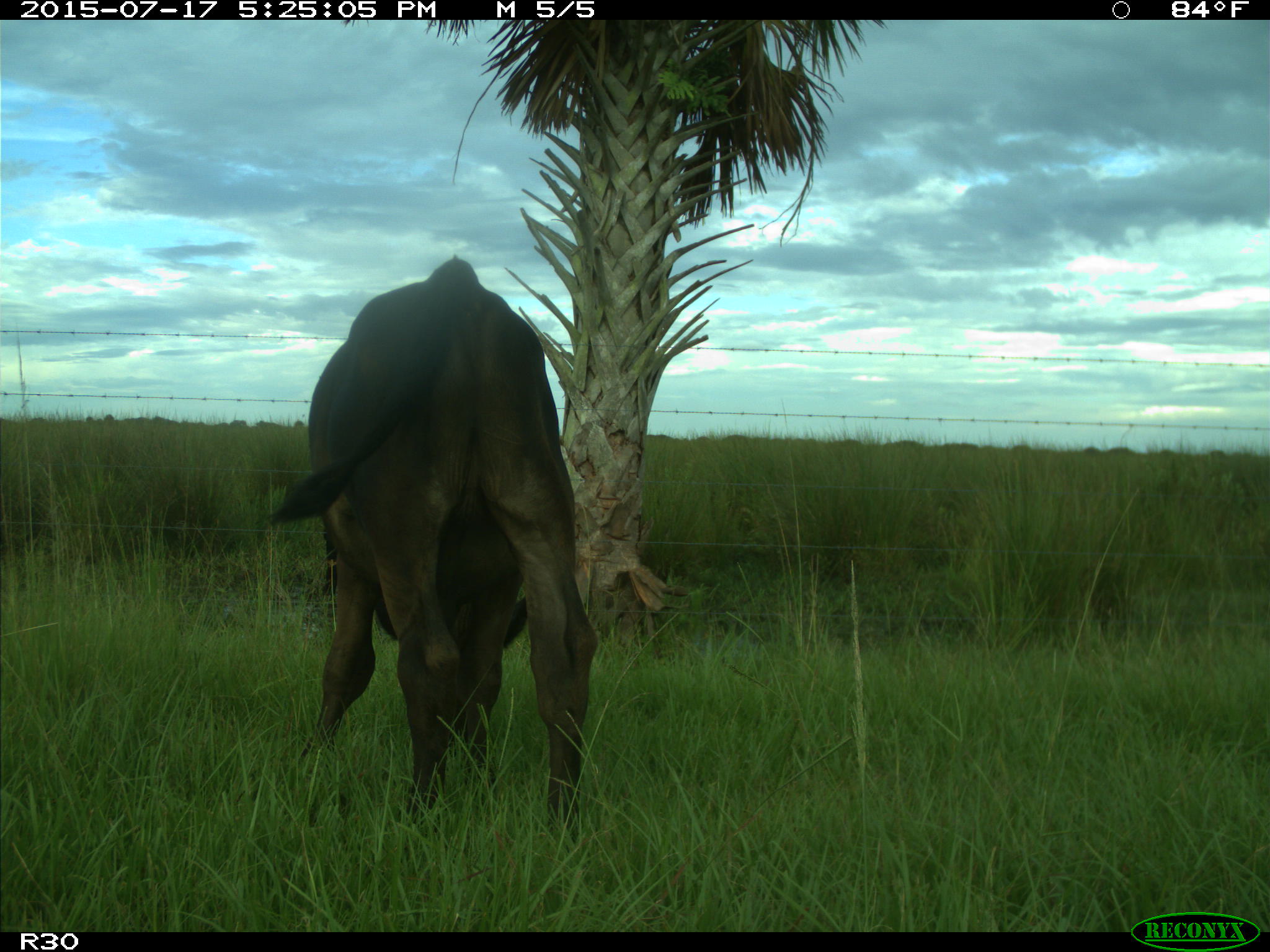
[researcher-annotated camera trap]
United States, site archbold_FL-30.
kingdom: Animalia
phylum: Chordata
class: Mammalia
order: Artiodactyla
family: Bovidae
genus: Bos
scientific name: Bos taurus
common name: domestic cow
Bos taurus (domestic cow).